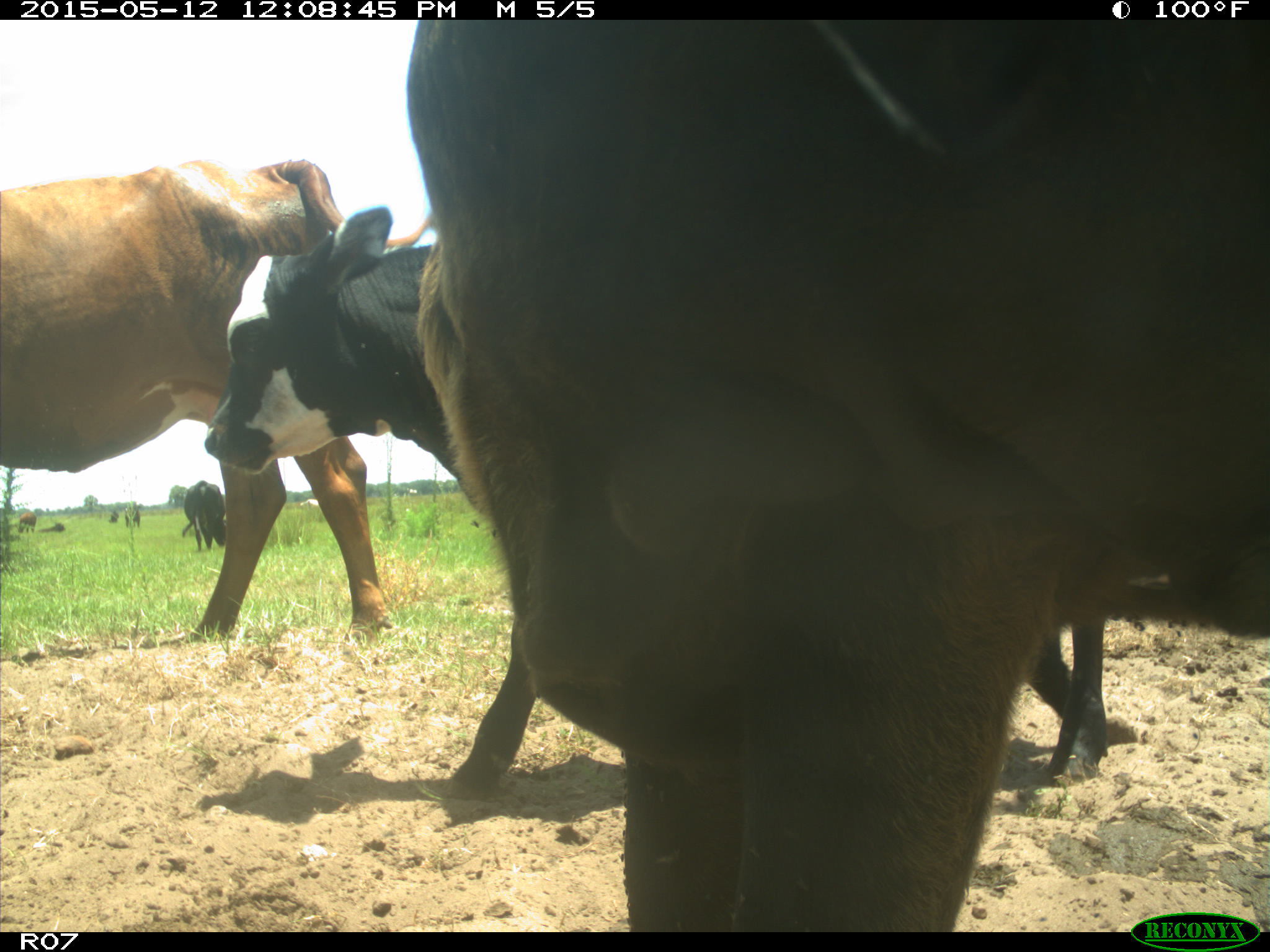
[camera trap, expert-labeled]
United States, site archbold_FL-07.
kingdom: Animalia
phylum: Chordata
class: Mammalia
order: Artiodactyla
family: Bovidae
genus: Bos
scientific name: Bos taurus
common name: domestic cow